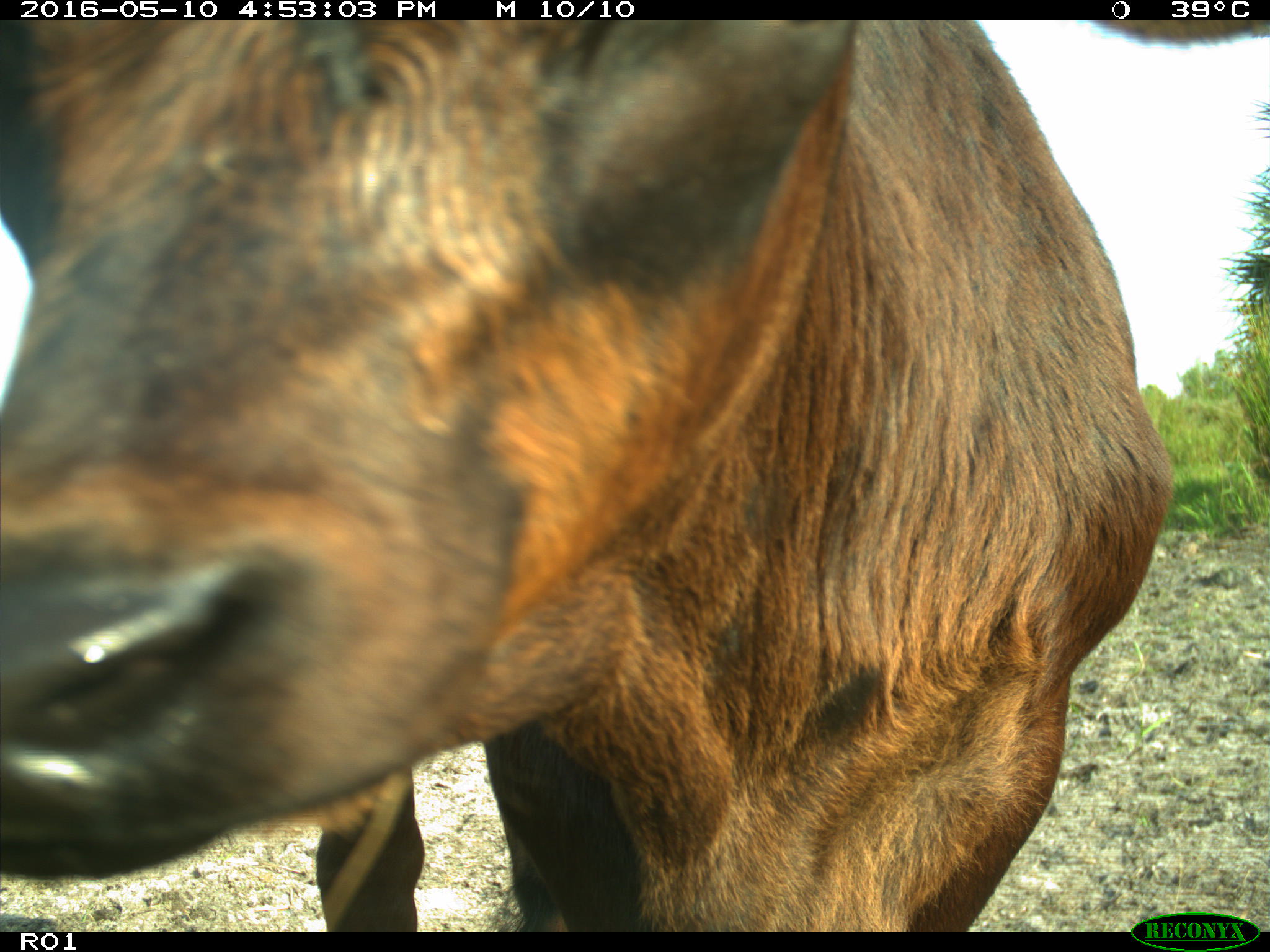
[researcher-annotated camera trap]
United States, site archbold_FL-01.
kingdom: Animalia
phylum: Chordata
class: Mammalia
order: Artiodactyla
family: Bovidae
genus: Bos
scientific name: Bos taurus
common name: domestic cow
Bos taurus (domestic cow).